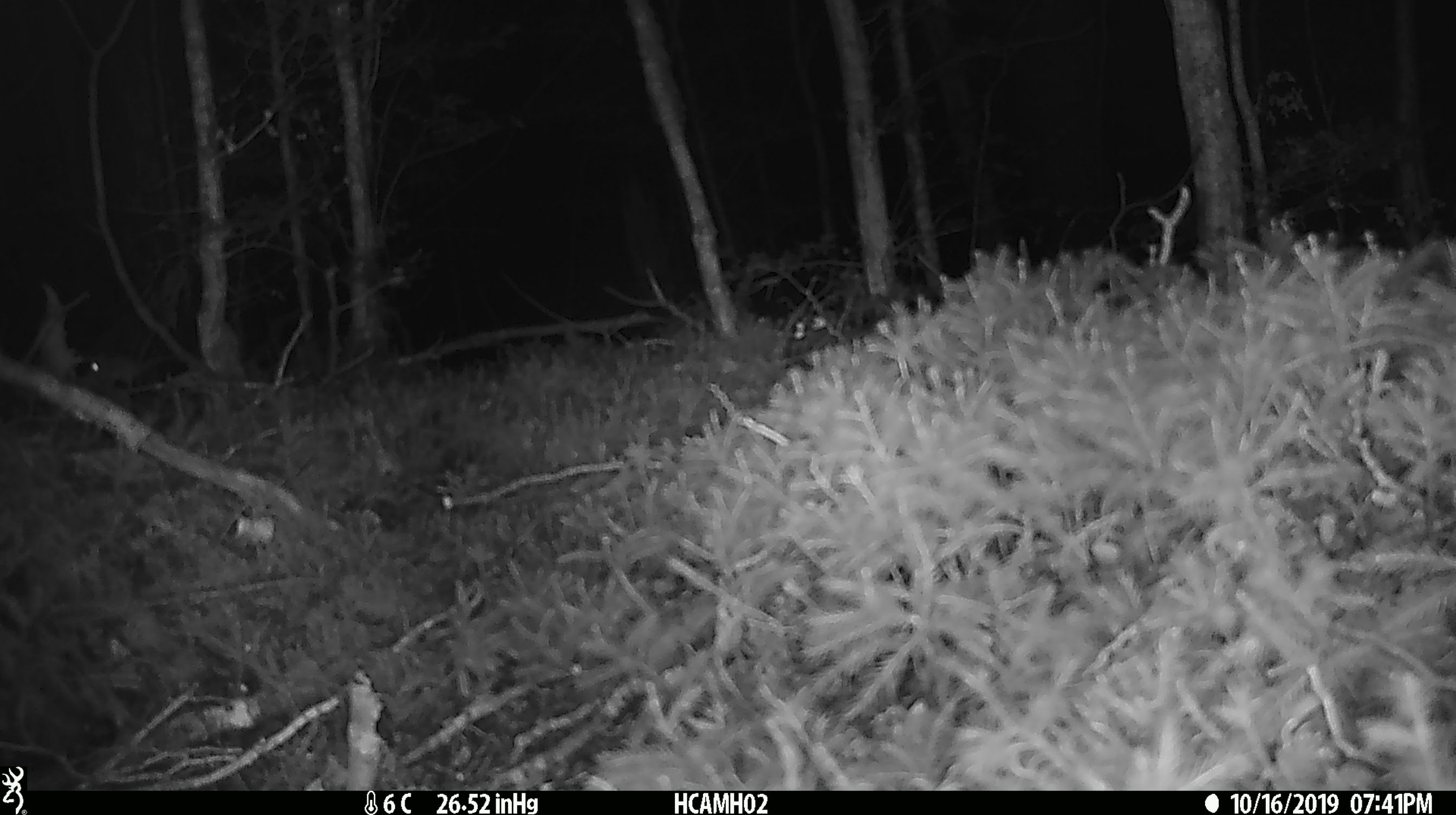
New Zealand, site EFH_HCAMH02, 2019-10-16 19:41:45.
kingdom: Animalia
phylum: Chordata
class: Mammalia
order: Rodentia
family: Muridae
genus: Mus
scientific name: Mus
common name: mouse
Mouse (Mus).